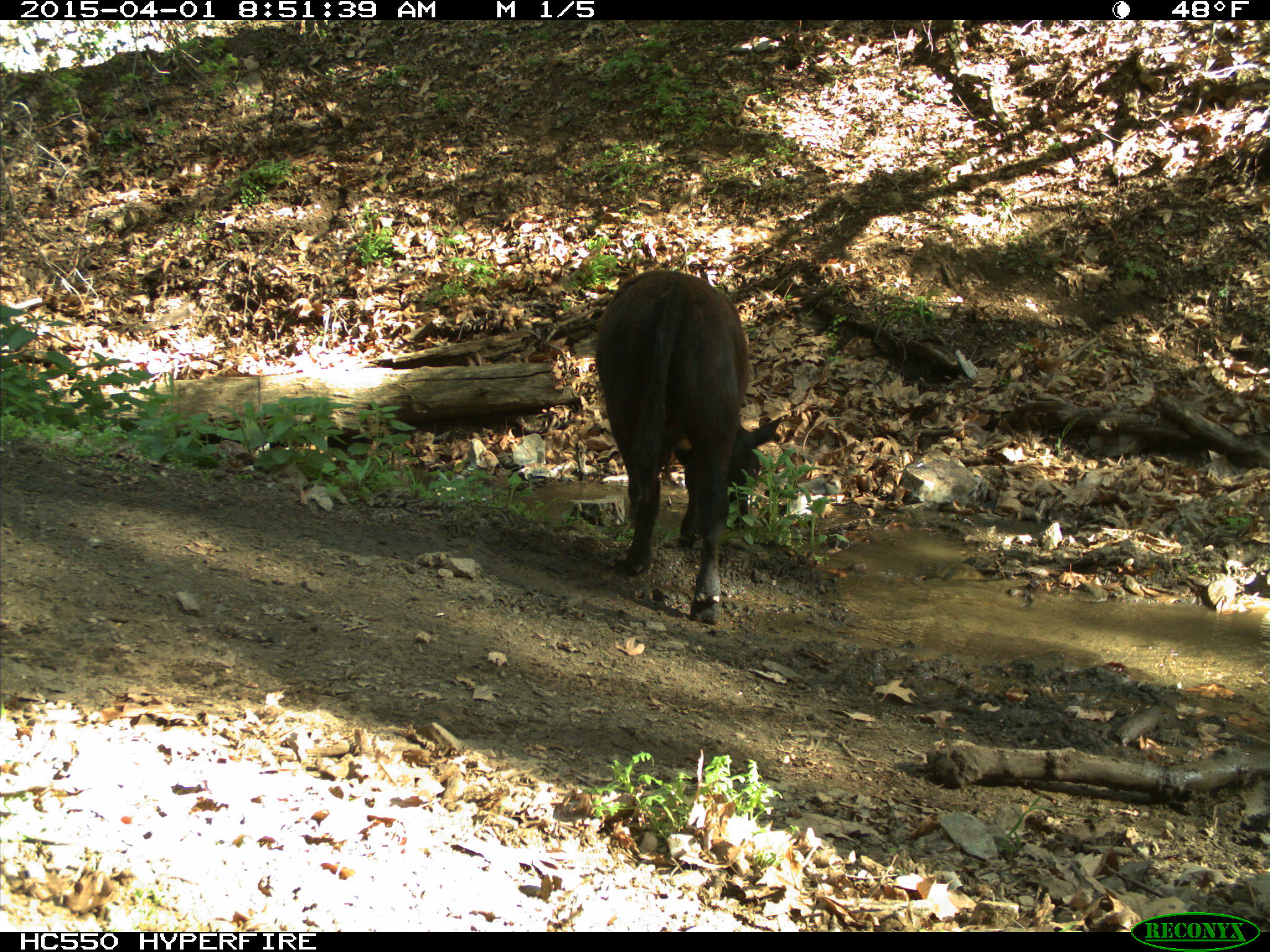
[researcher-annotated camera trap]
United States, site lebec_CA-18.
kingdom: Animalia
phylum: Chordata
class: Mammalia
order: Artiodactyla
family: Bovidae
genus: Bos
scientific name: Bos taurus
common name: domestic cow